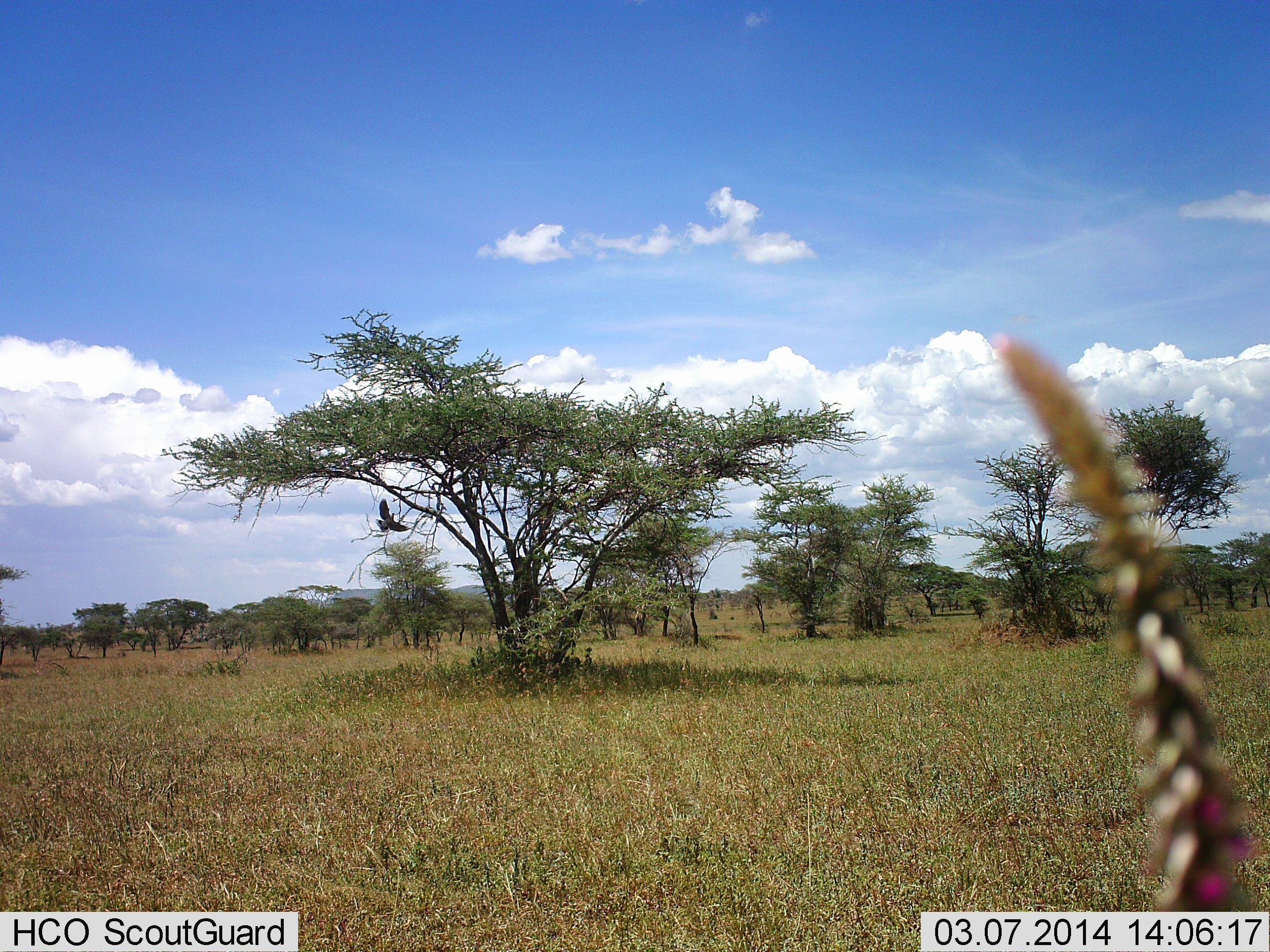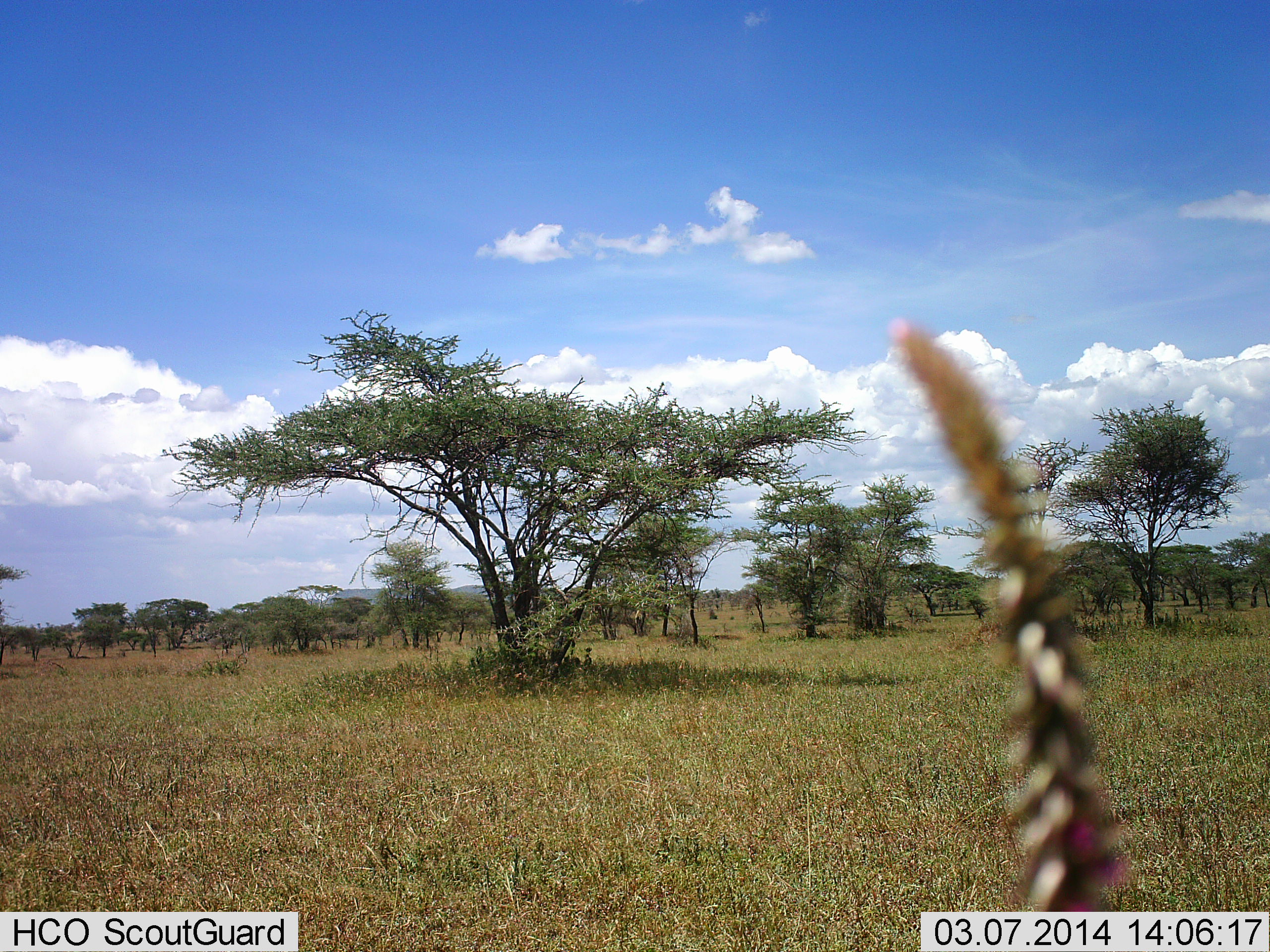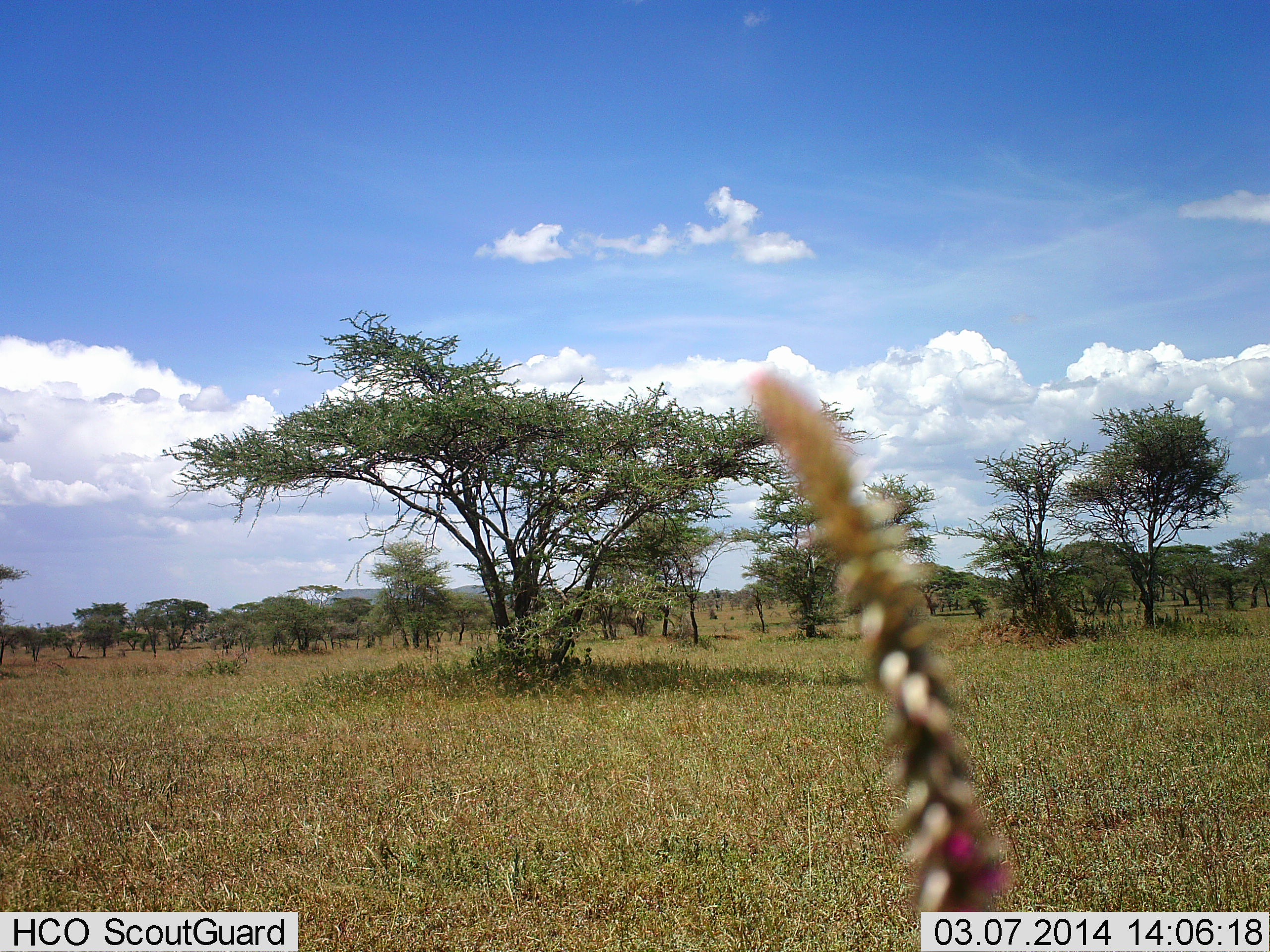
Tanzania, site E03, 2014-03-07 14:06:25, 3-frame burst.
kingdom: Animalia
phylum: Chordata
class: Aves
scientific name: Aves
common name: bird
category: otherbird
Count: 1.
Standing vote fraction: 0%.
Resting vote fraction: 0%.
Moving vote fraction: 100%.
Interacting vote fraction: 0%.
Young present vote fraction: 0%.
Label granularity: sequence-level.